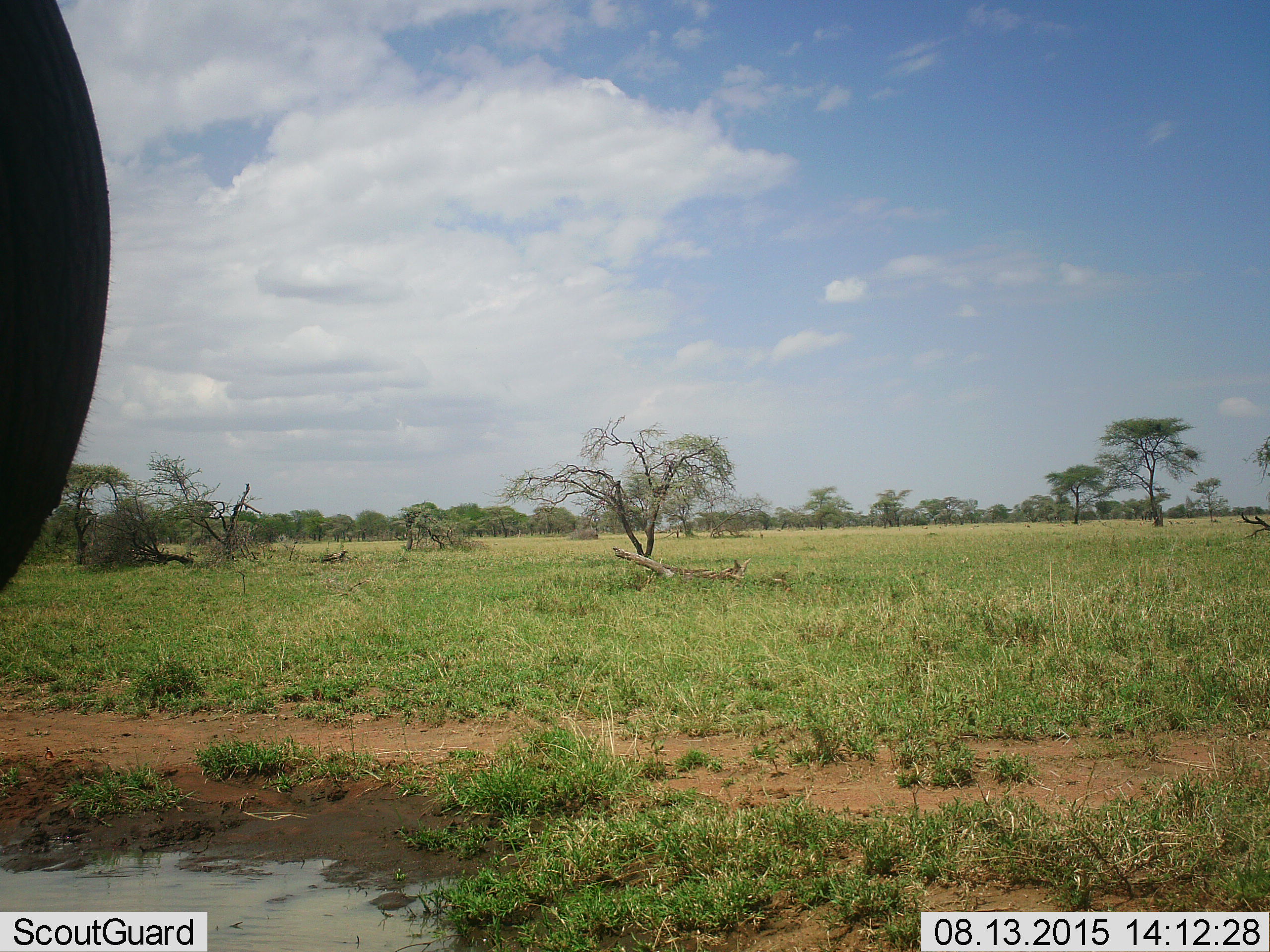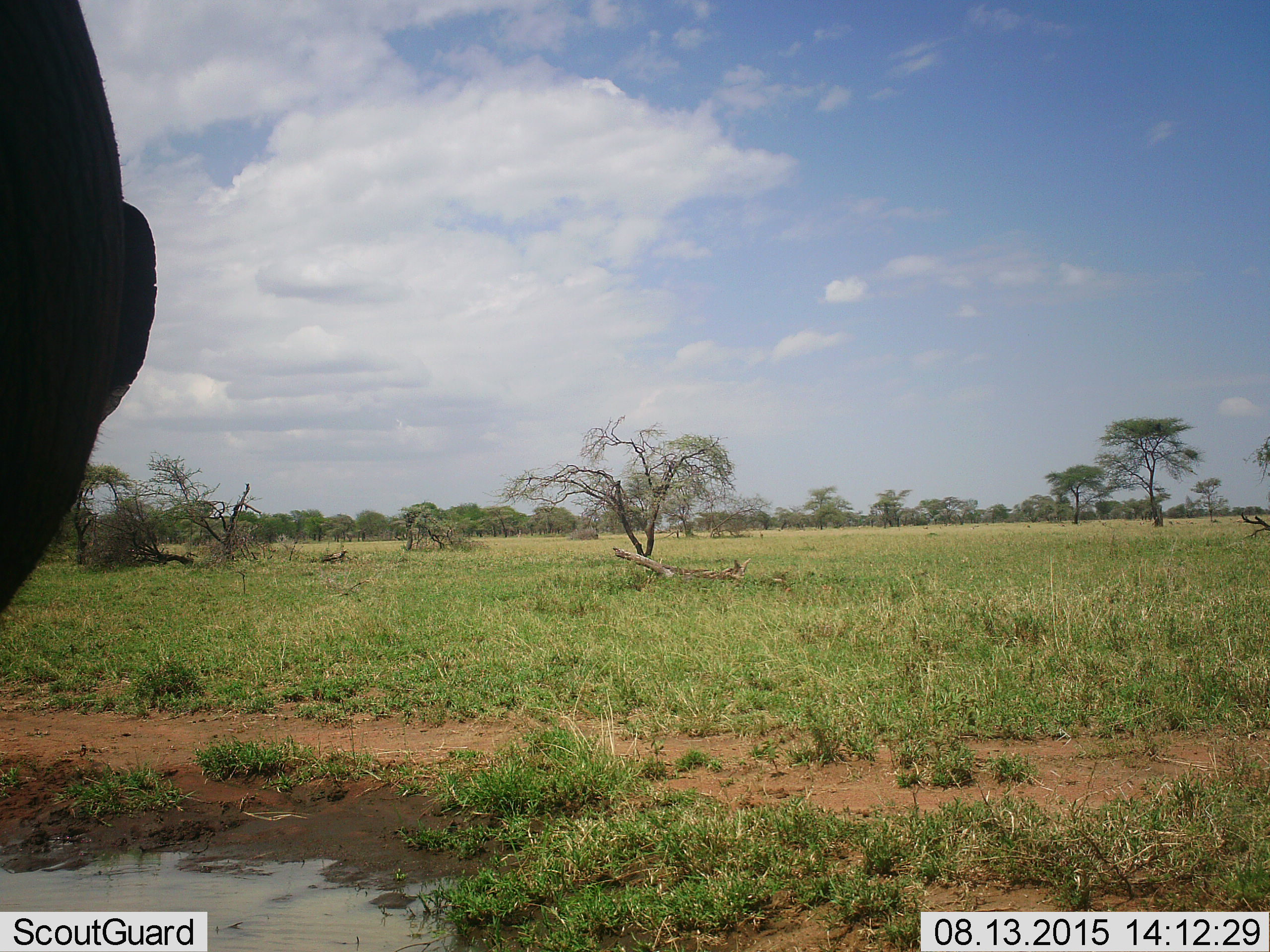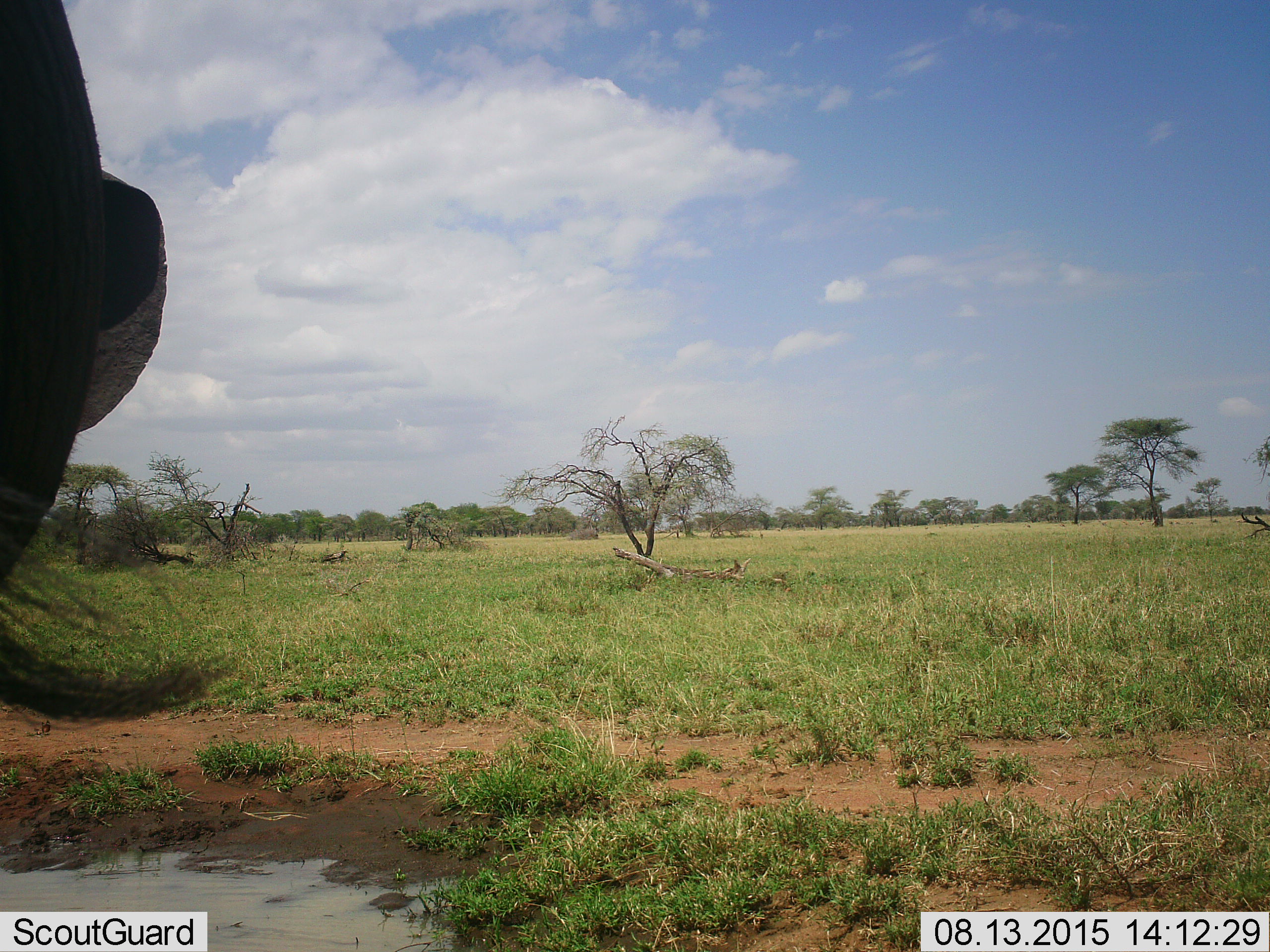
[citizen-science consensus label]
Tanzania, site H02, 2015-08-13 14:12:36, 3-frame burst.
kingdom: Animalia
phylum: Chordata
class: Mammalia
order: Proboscidea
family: Elephantidae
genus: Loxodonta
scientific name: Loxodonta africana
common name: african bush elephant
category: elephant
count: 1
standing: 100%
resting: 0%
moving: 0%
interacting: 0%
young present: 0%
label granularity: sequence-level